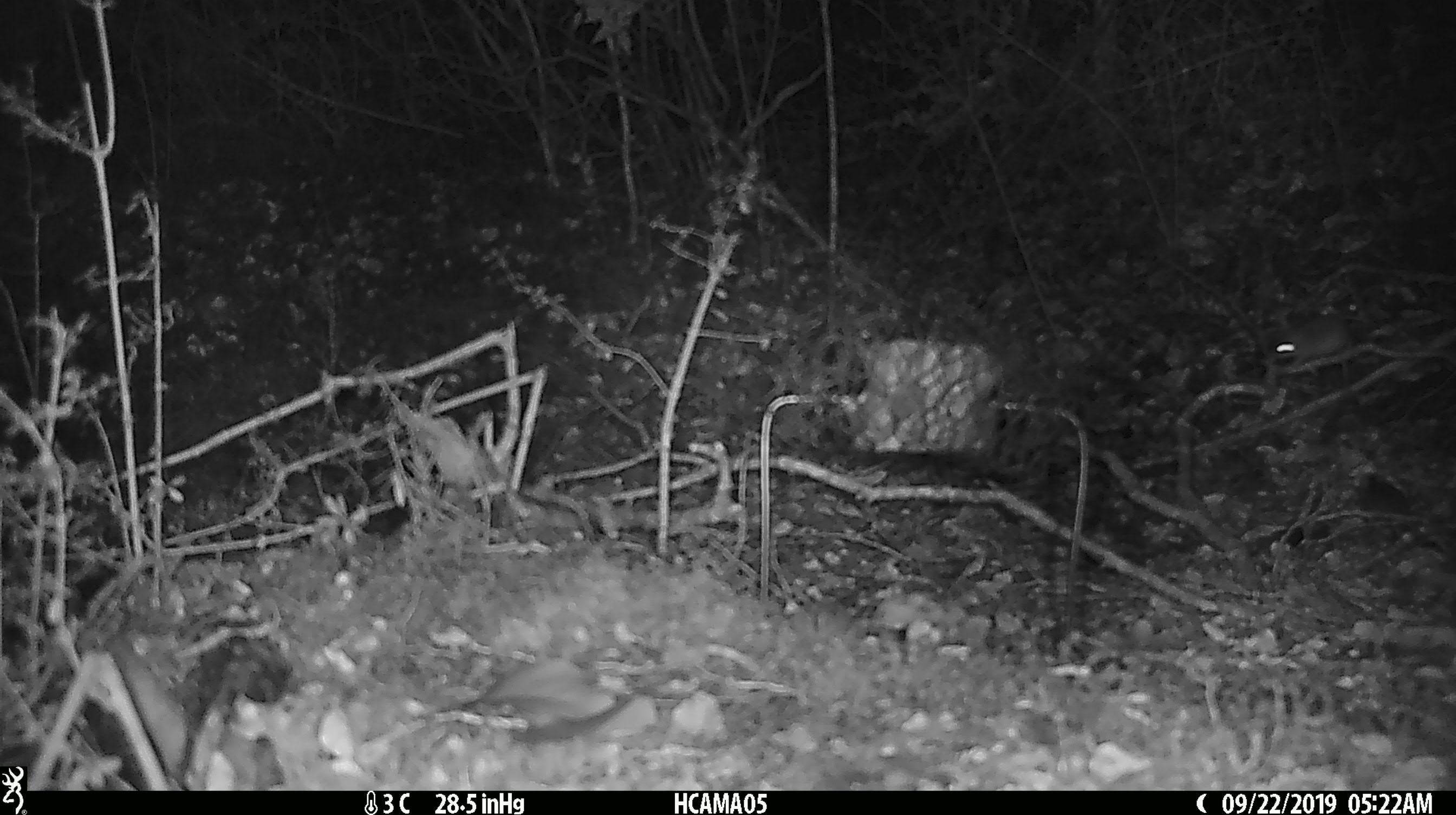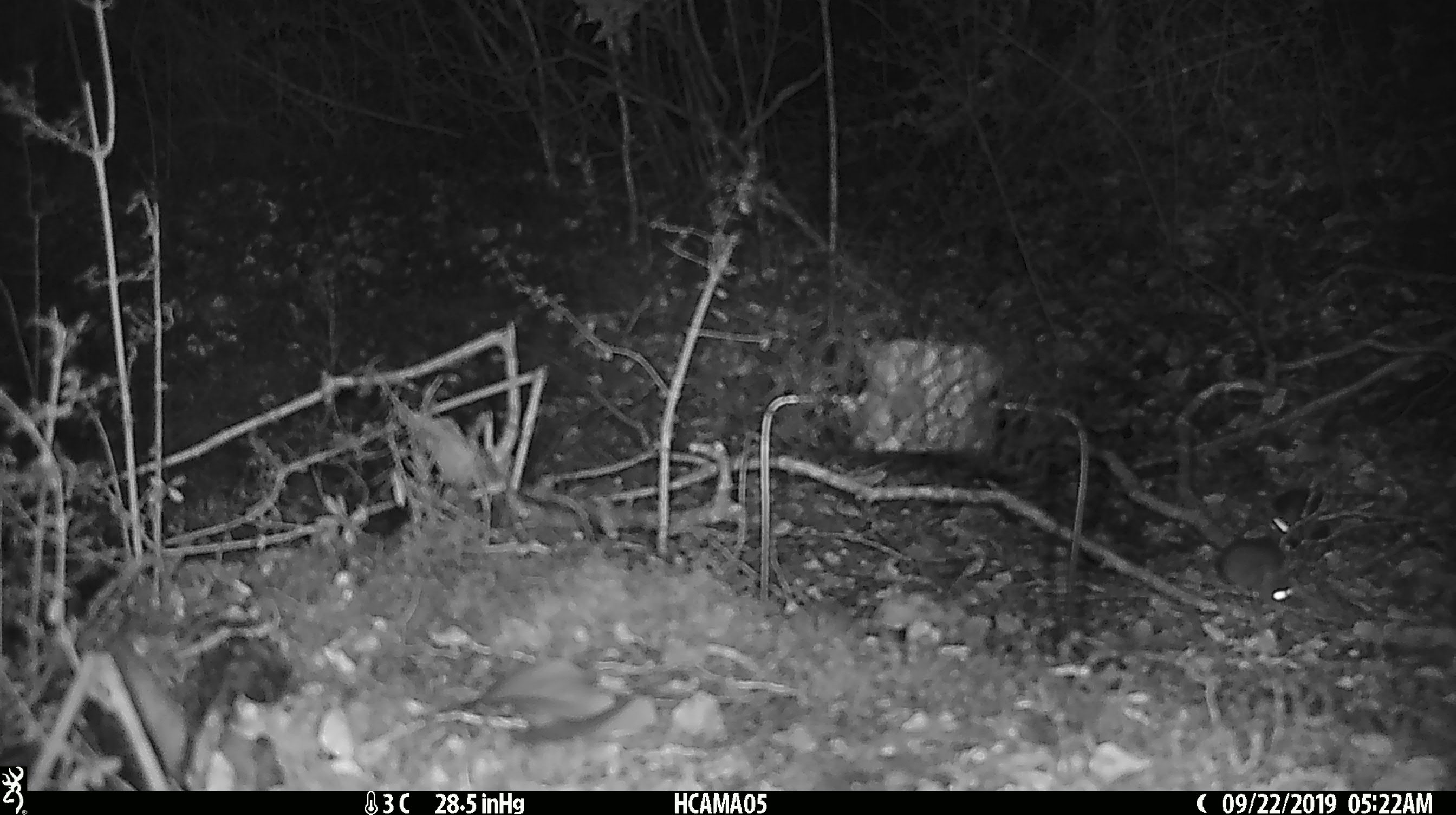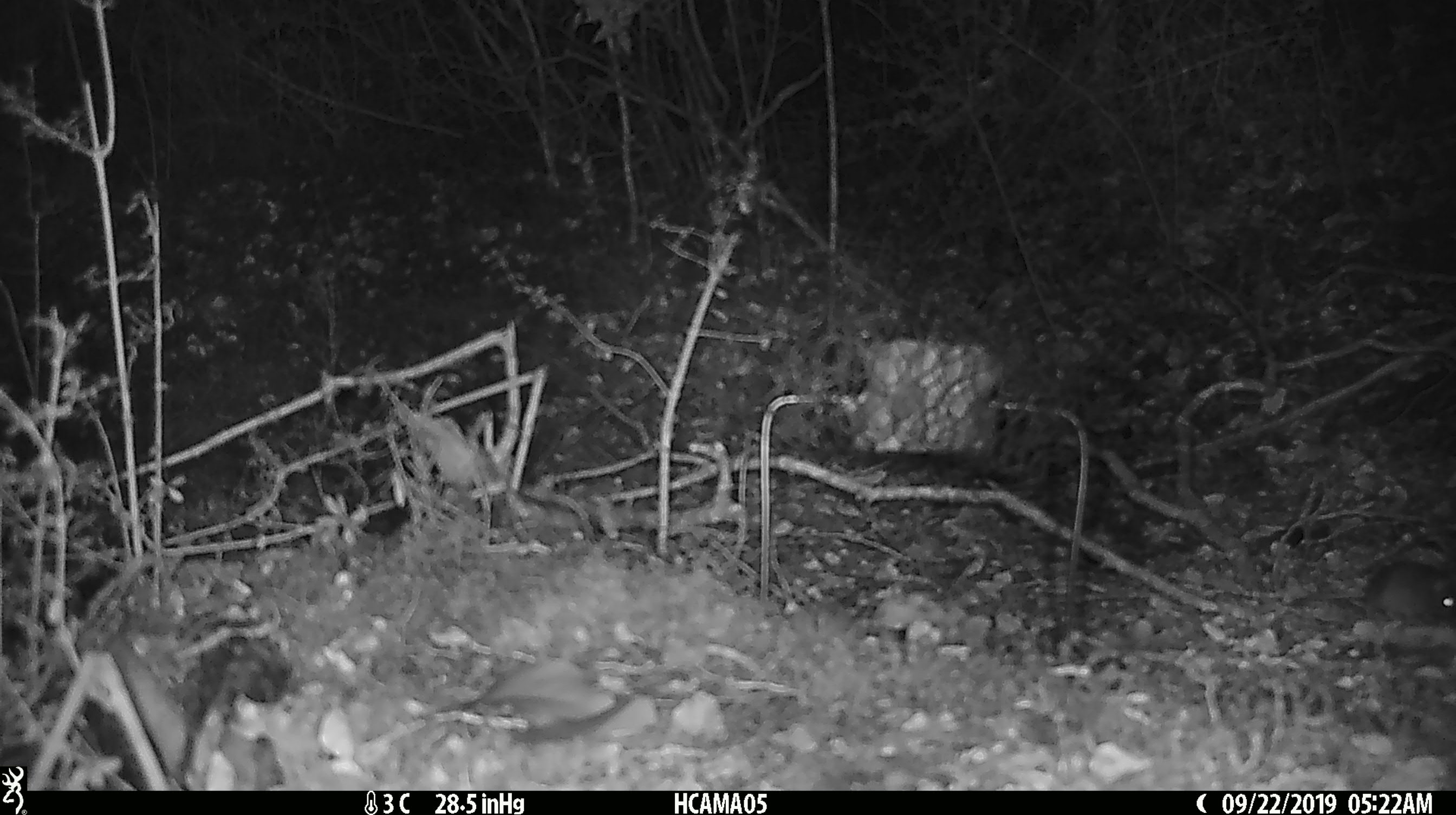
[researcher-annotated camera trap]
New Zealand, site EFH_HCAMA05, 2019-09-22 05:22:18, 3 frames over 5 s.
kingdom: Animalia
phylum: Chordata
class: Mammalia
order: Rodentia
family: Muridae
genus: Mus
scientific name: Mus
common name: mouse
Mouse (Mus).